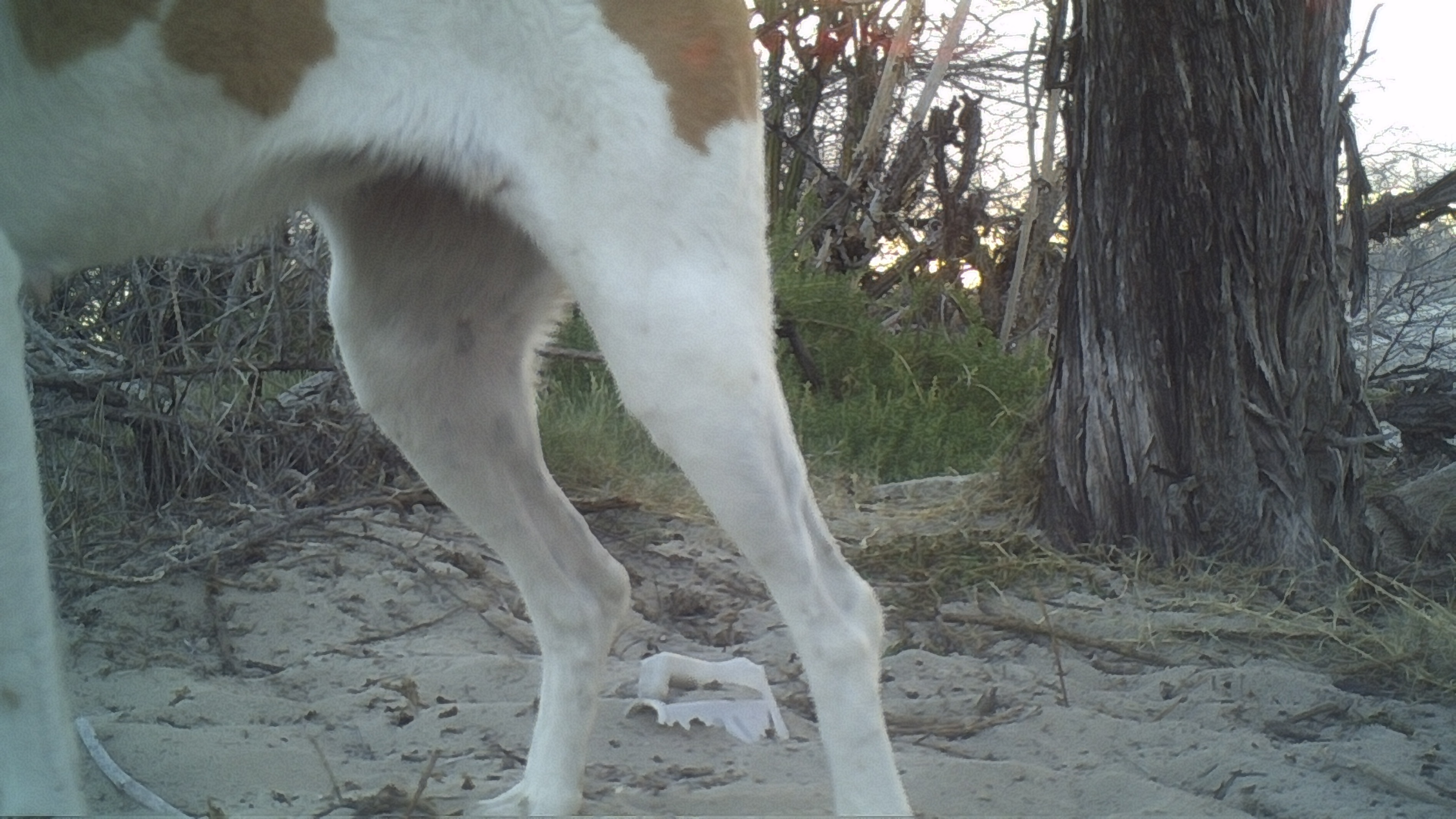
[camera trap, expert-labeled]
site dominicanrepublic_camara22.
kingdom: Animalia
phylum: Chordata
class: Mammalia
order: Carnivora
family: Canidae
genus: Canis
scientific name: Canis familiaris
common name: domestic dog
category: dog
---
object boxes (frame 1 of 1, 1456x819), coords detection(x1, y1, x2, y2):
dog: detection(0, 0, 921, 819)